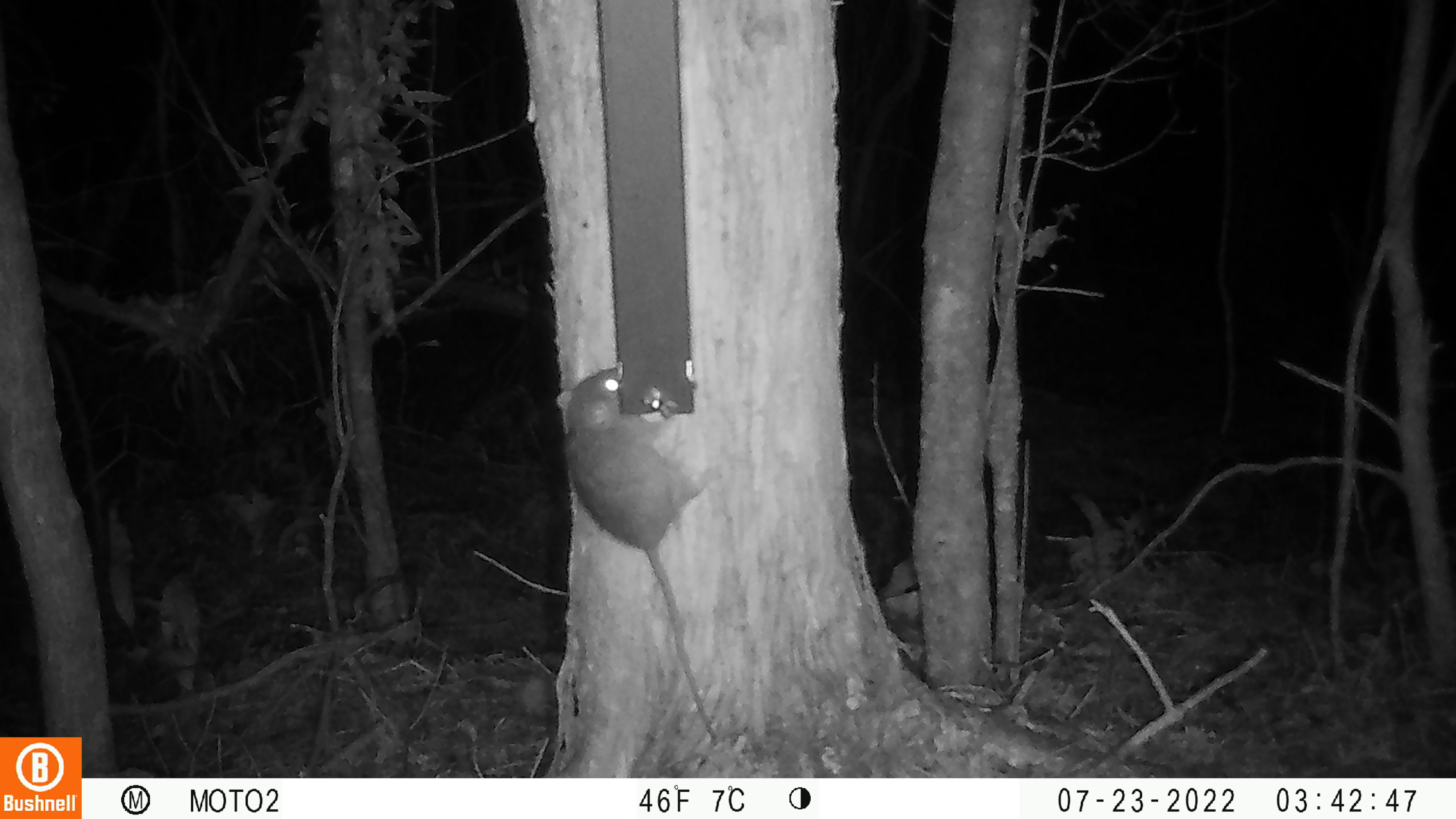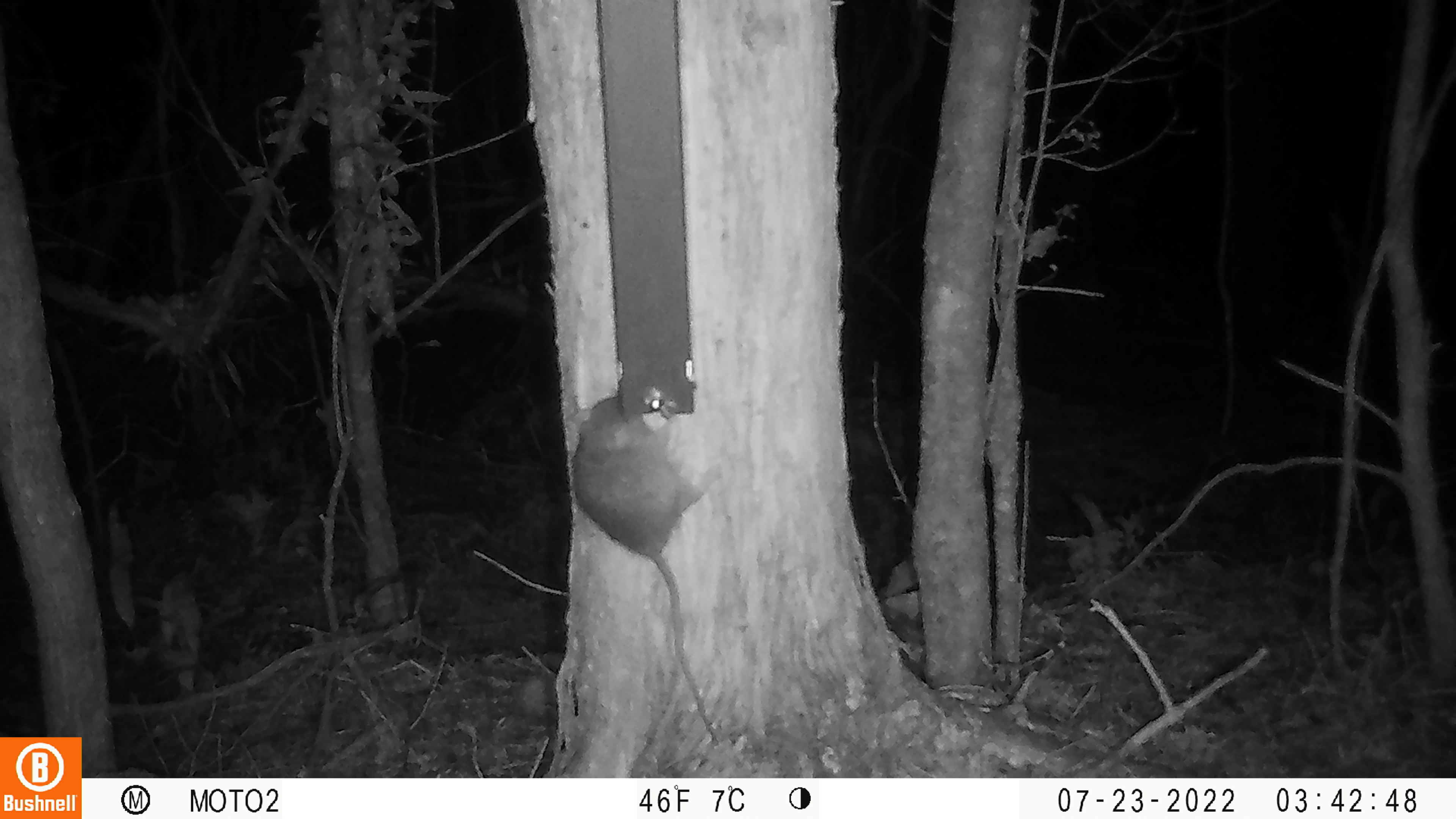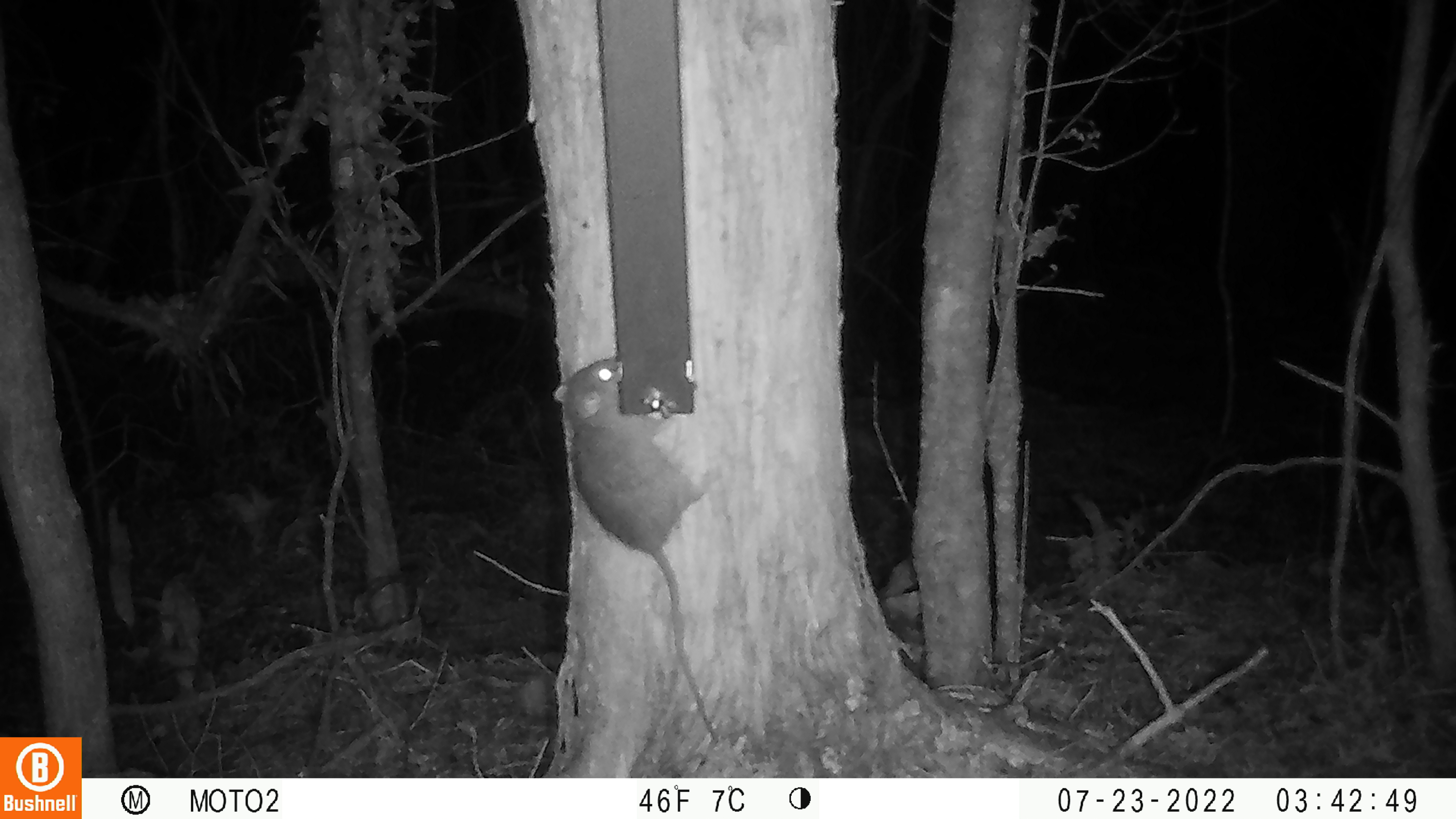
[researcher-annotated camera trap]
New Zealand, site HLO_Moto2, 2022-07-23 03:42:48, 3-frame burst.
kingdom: Animalia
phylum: Chordata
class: Mammalia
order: Rodentia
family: Muridae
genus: Rattus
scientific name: Rattus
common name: rat